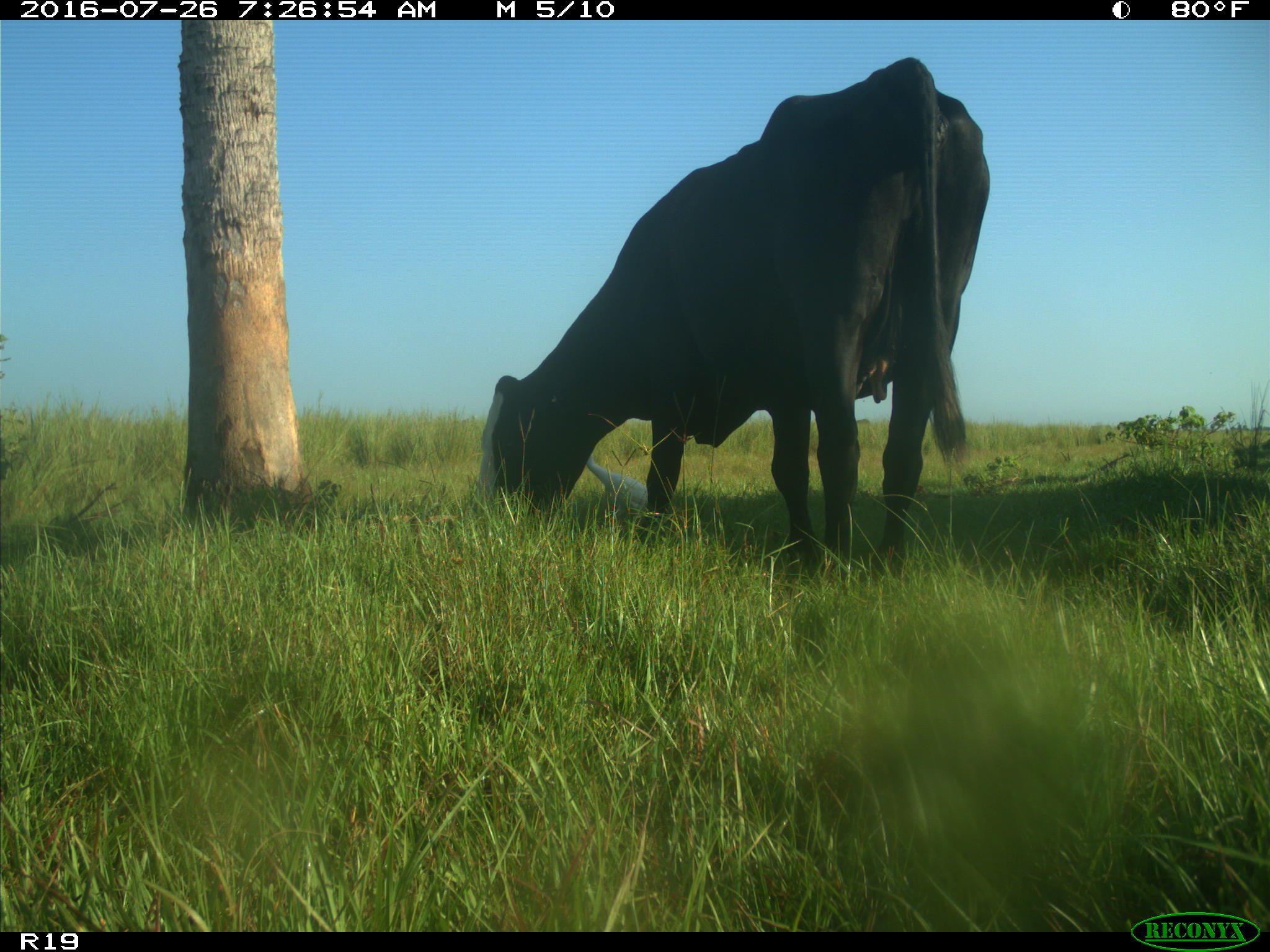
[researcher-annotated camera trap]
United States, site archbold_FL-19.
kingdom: Animalia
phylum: Chordata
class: Mammalia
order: Artiodactyla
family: Bovidae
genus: Bos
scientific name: Bos taurus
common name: domestic cow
Bos taurus (domestic cow).